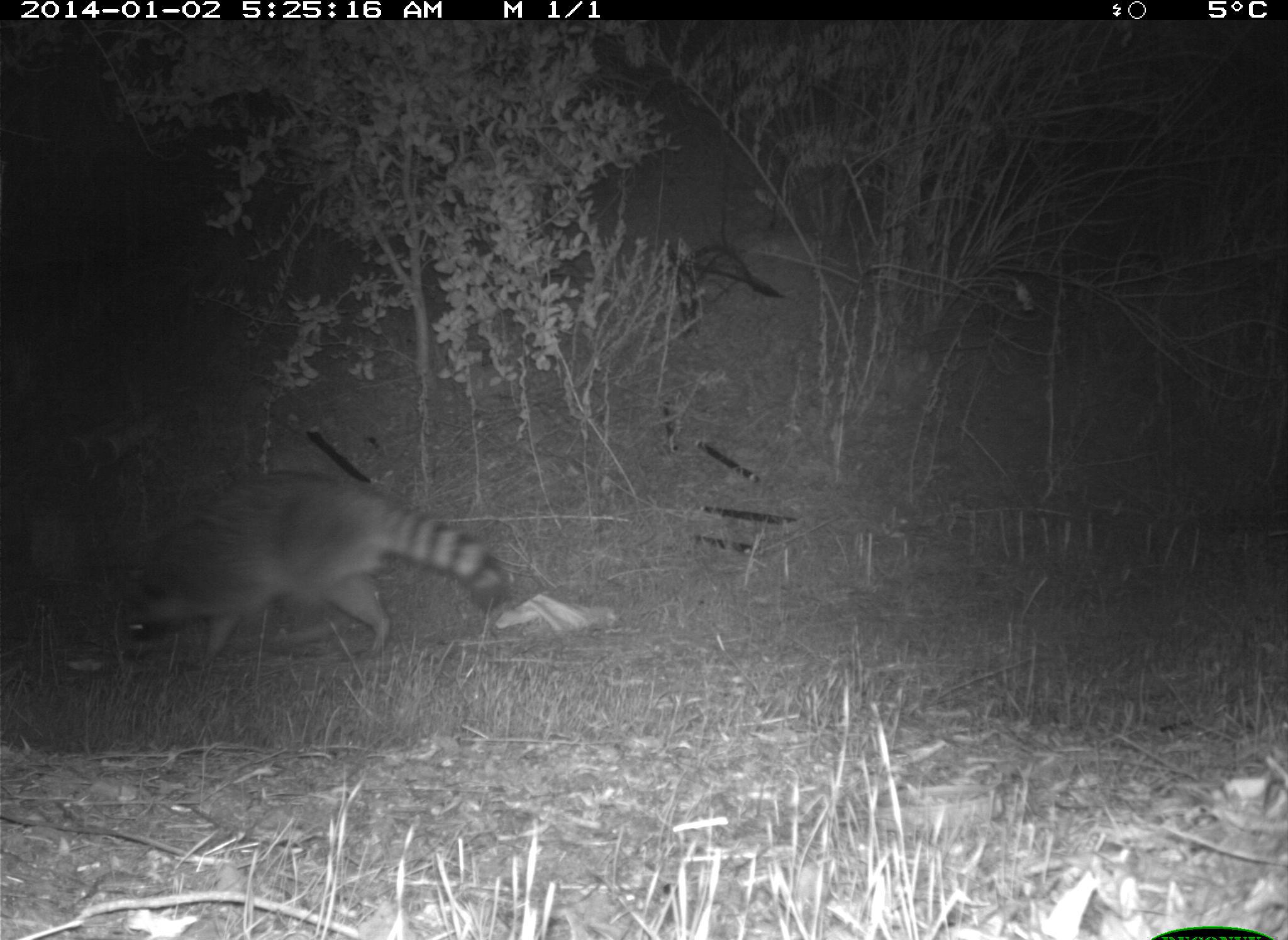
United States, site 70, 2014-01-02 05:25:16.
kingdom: Animalia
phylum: Chordata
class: Mammalia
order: Carnivora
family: Mephitidae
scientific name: Mephitidae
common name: skunk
Skunk (Mephitidae).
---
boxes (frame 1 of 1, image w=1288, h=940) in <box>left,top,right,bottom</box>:
skunk: <box>119,470,513,664</box>